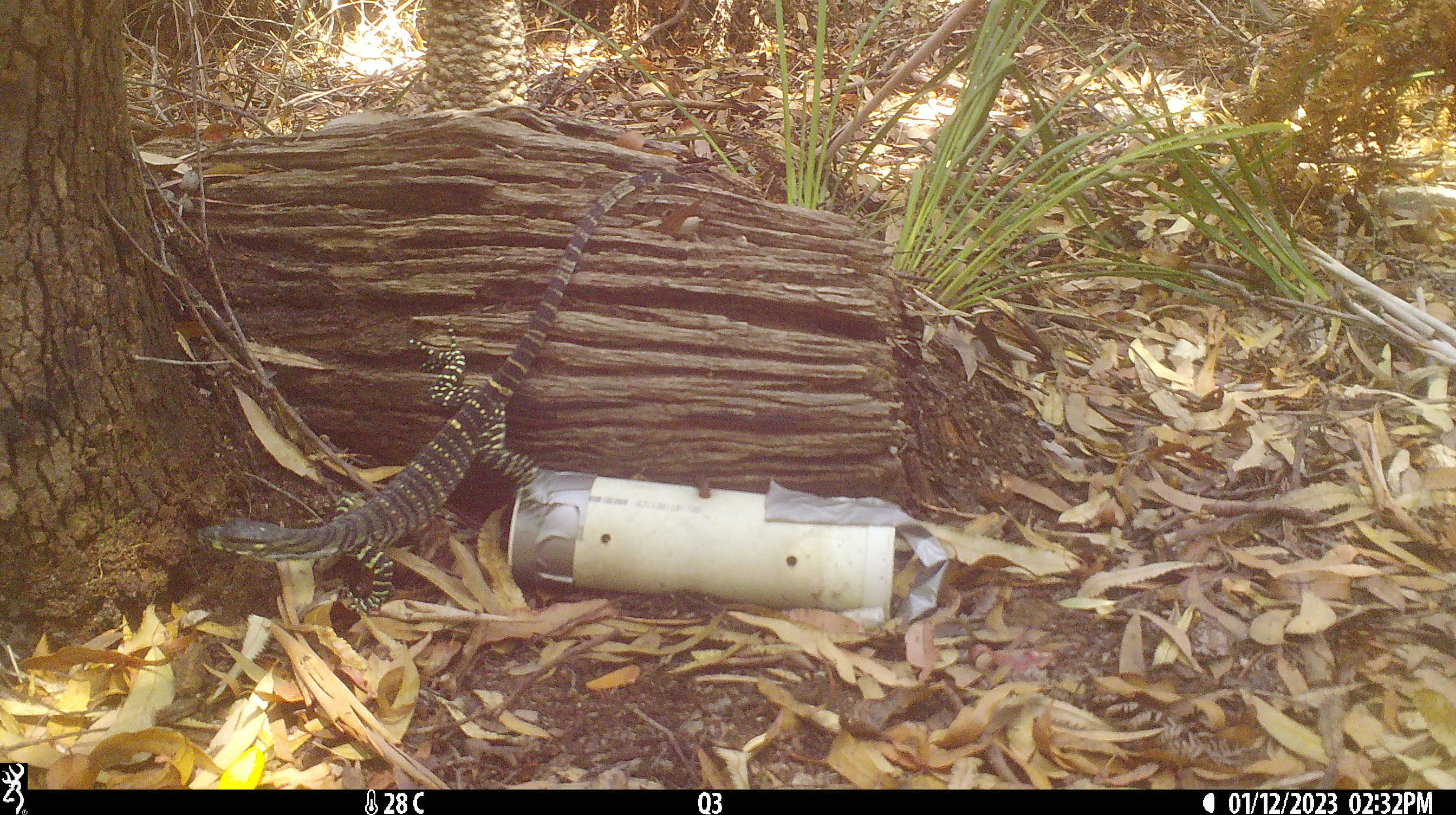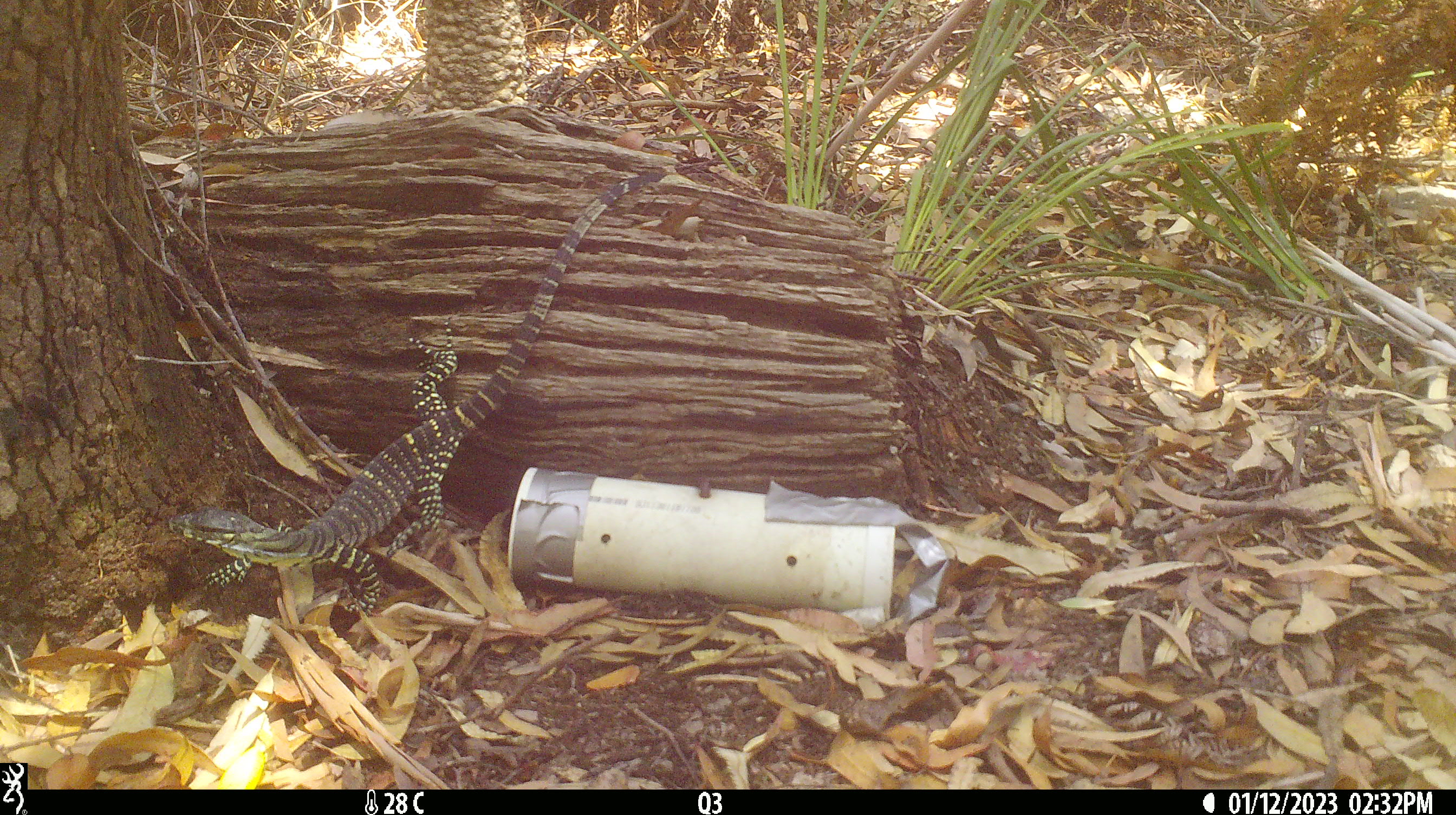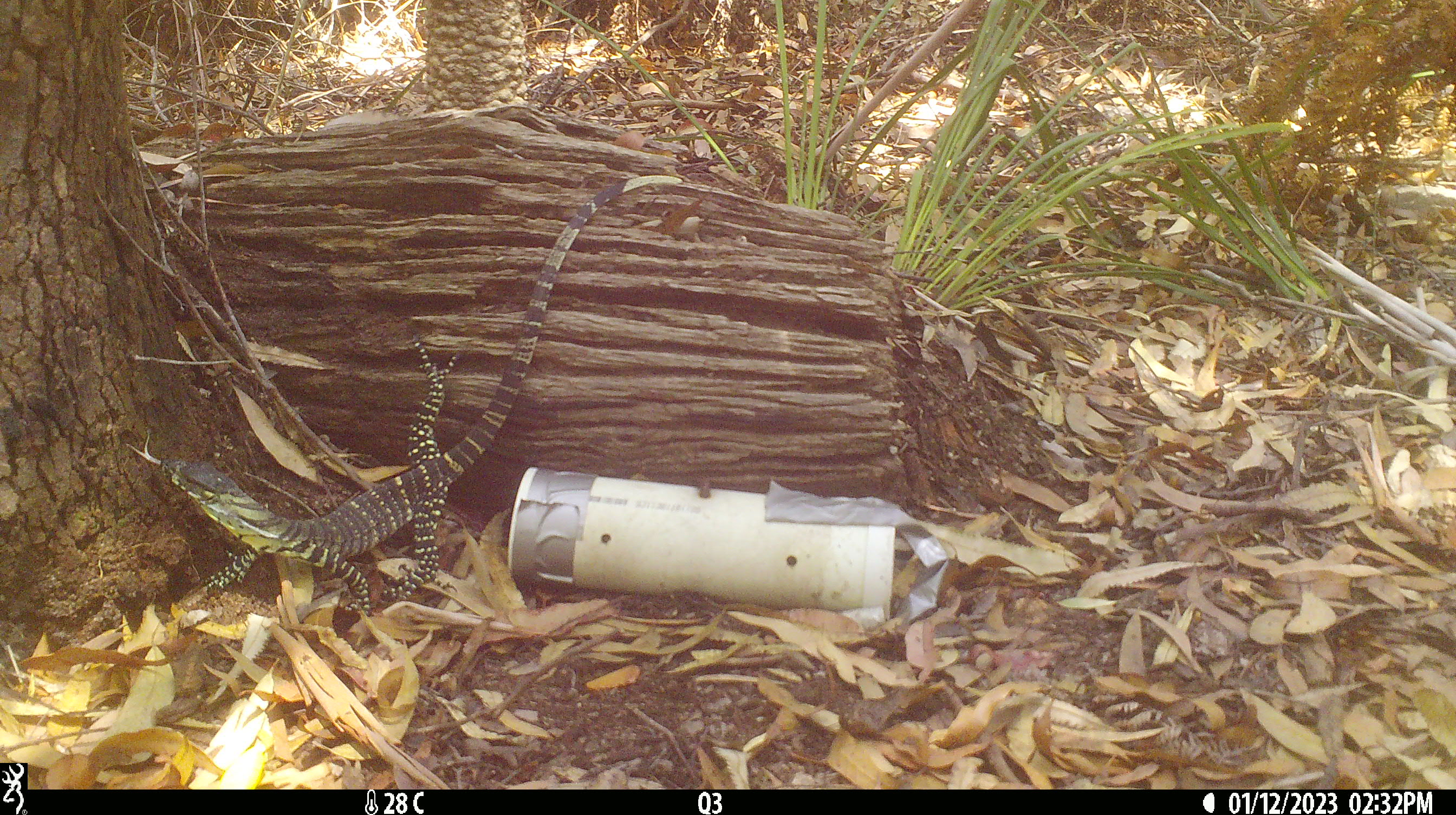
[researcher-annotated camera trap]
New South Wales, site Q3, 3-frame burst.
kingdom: Animalia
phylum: Chordata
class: Reptilia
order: Squamata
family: Varanidae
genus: Varanus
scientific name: Varanus varius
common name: lace monitor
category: goanna